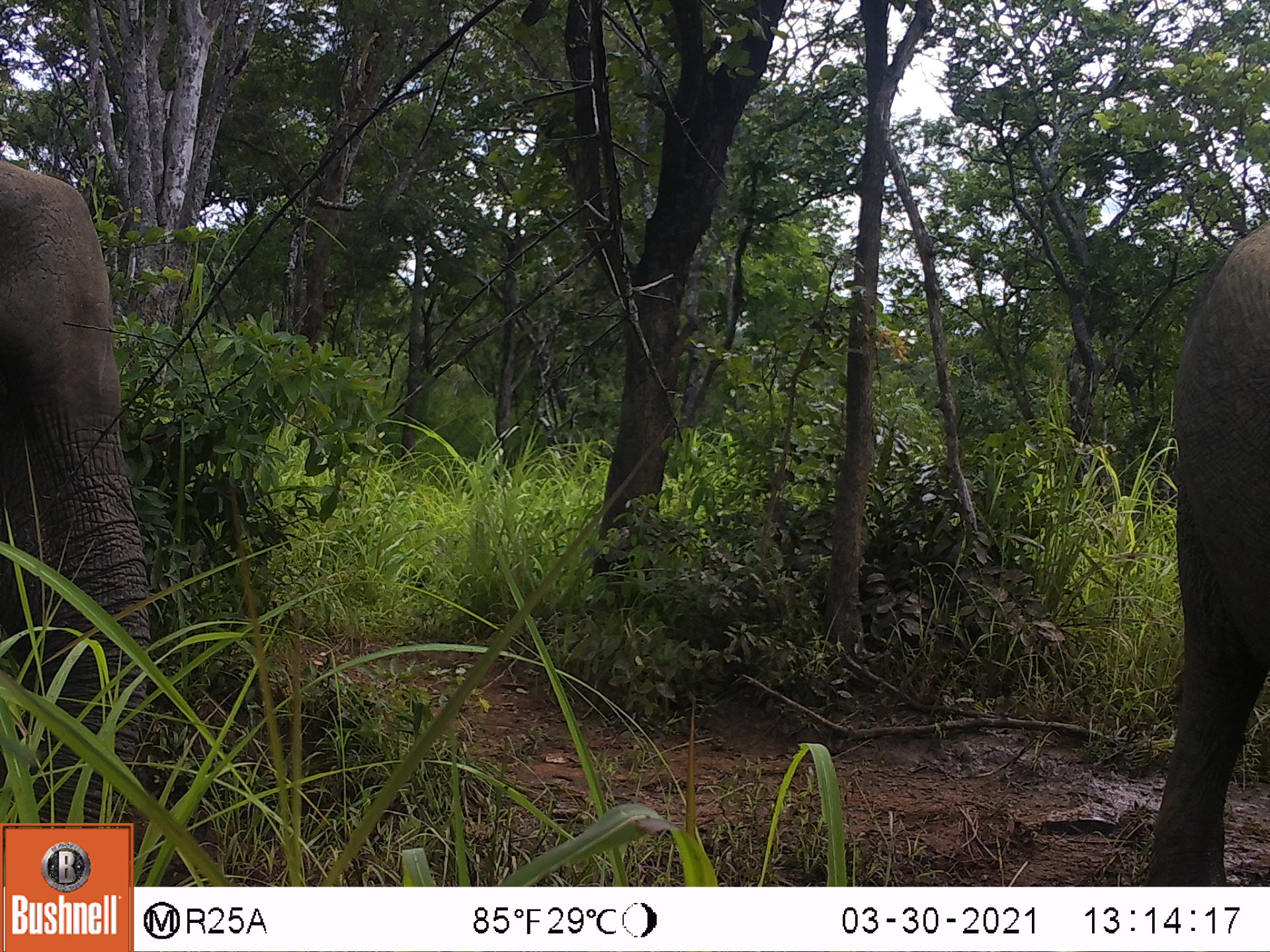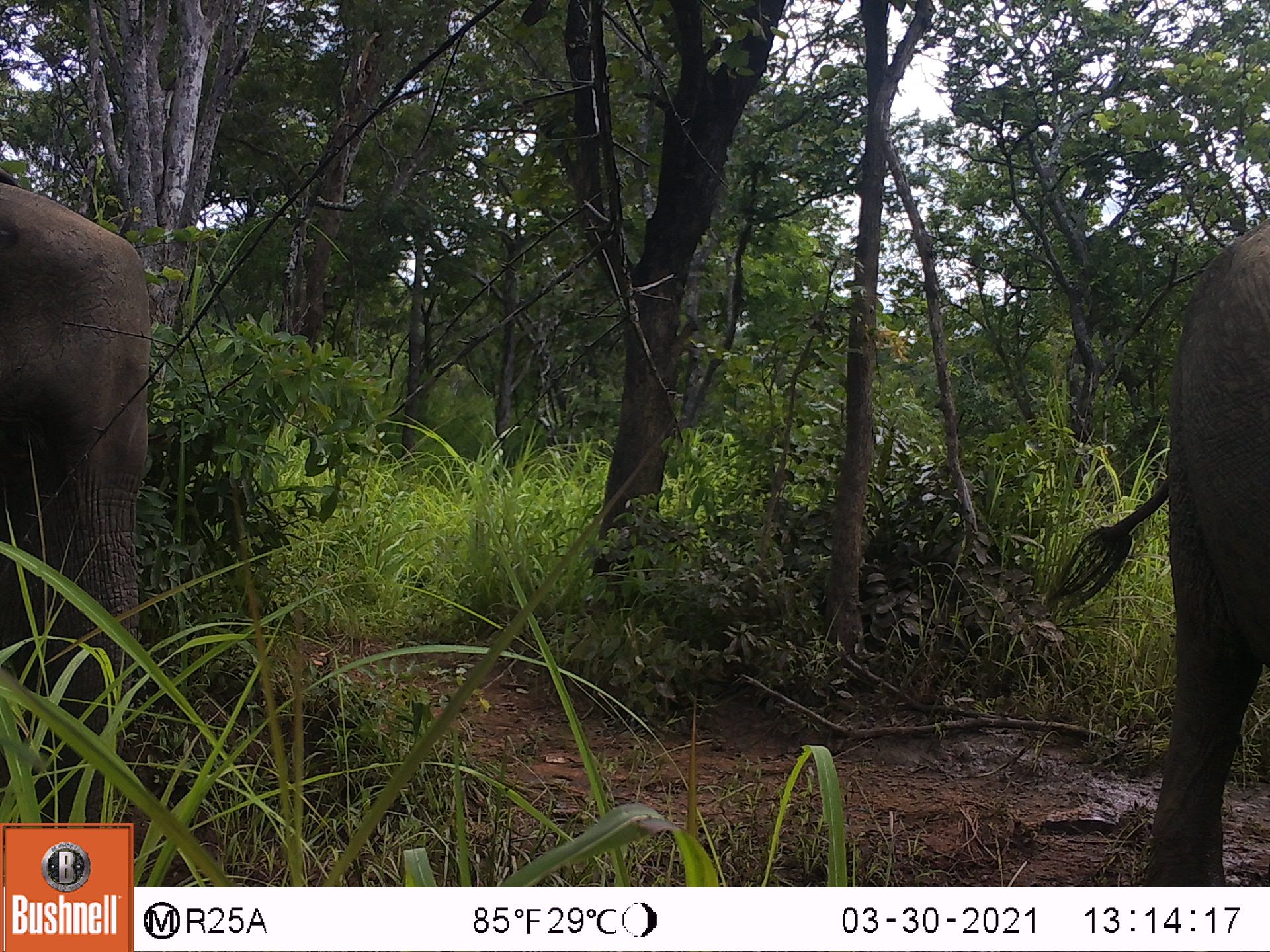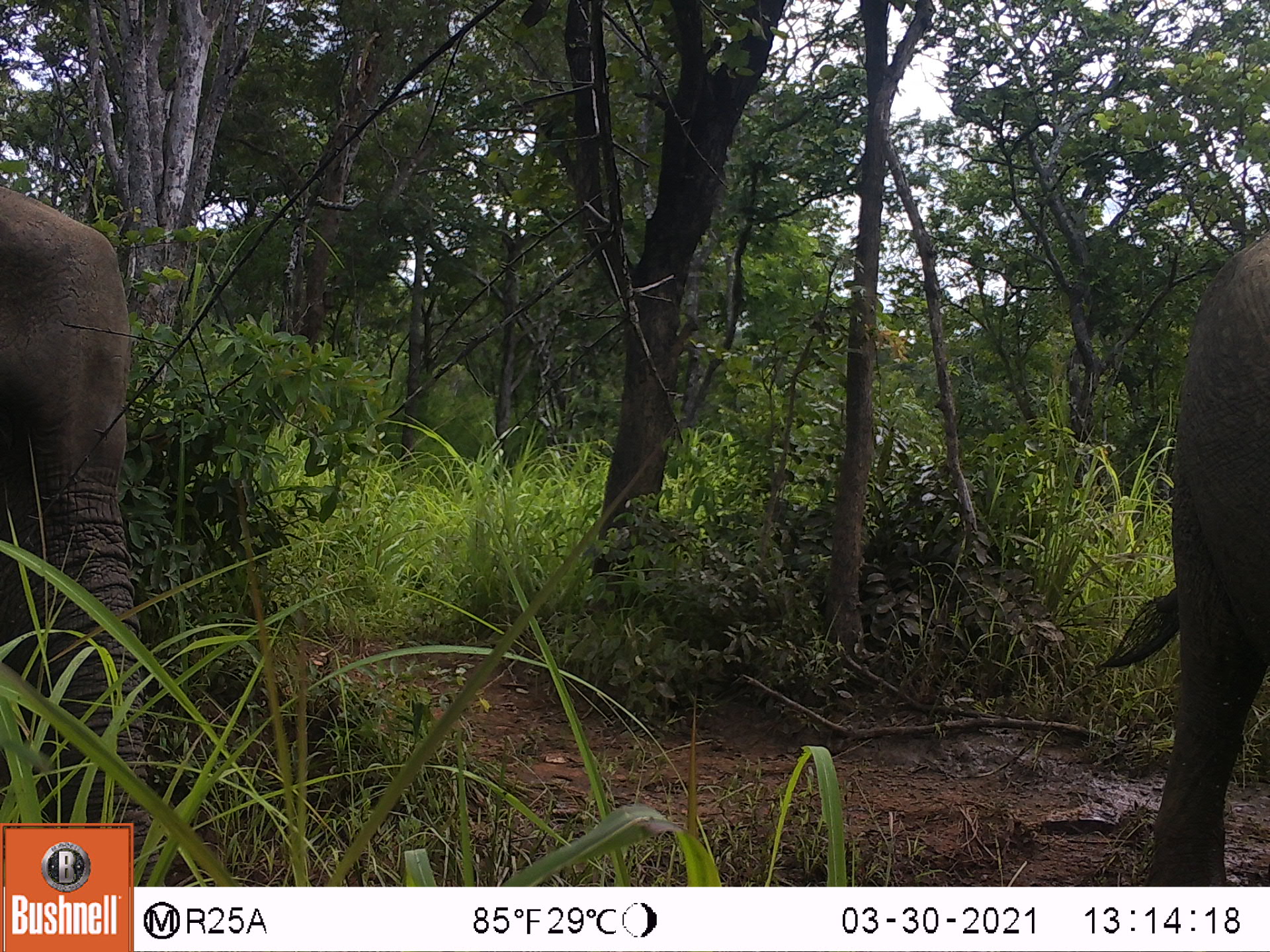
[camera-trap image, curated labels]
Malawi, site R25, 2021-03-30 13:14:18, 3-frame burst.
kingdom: Animalia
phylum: Chordata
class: Mammalia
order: Proboscidea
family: Elephantidae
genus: Loxodonta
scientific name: Loxodonta africana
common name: african savanna elephant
African savanna elephant (Loxodonta africana), count 2.